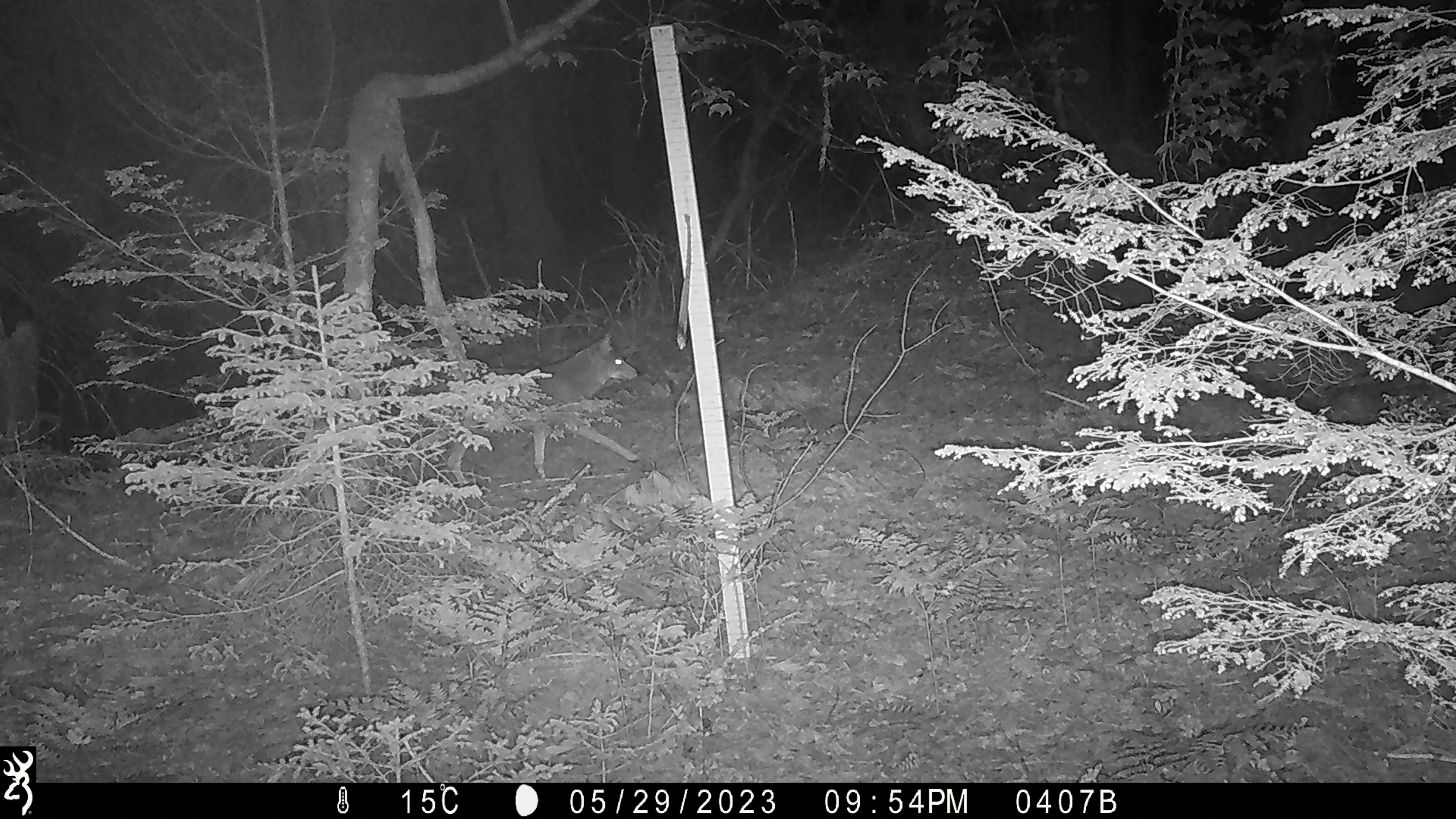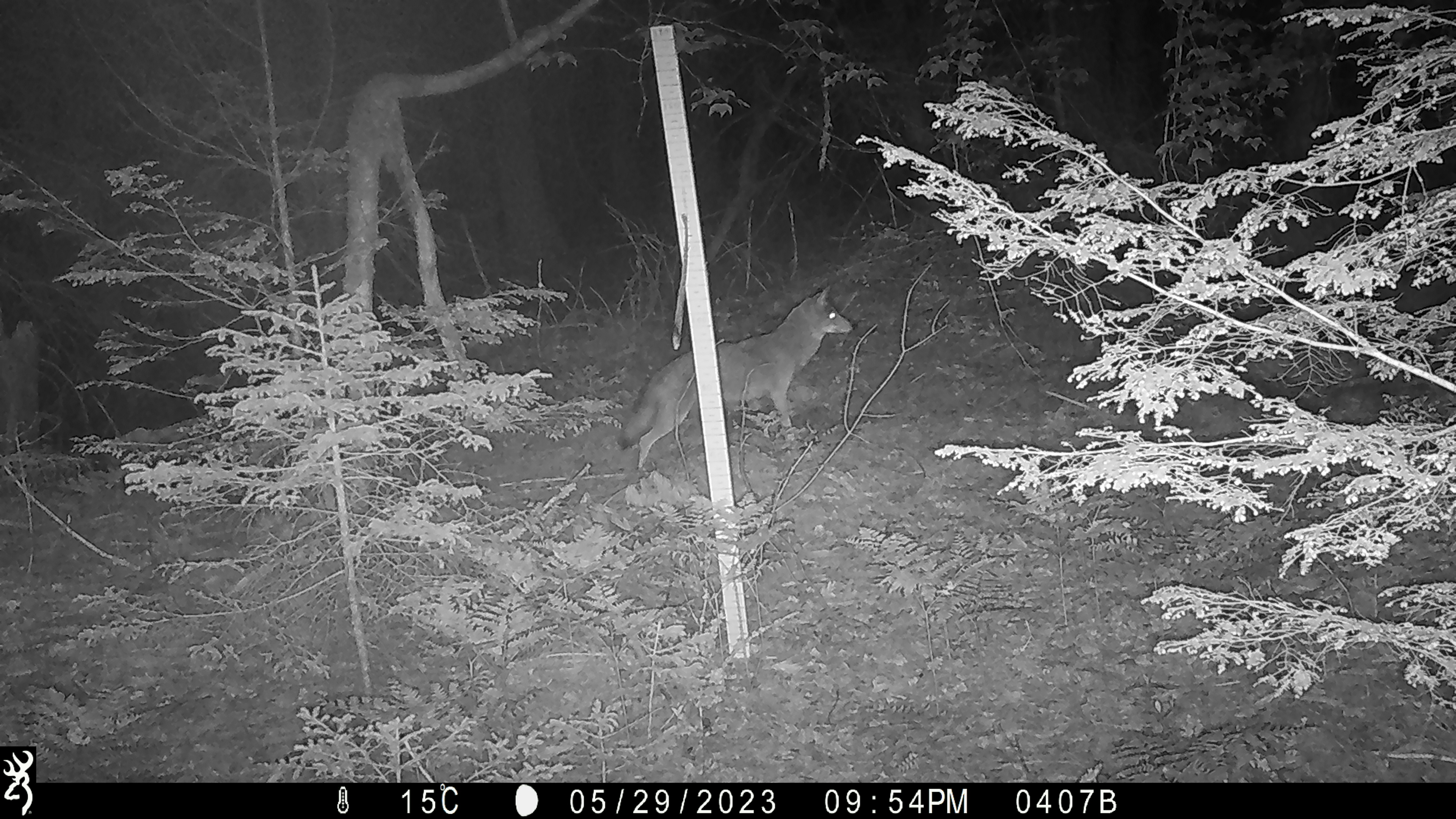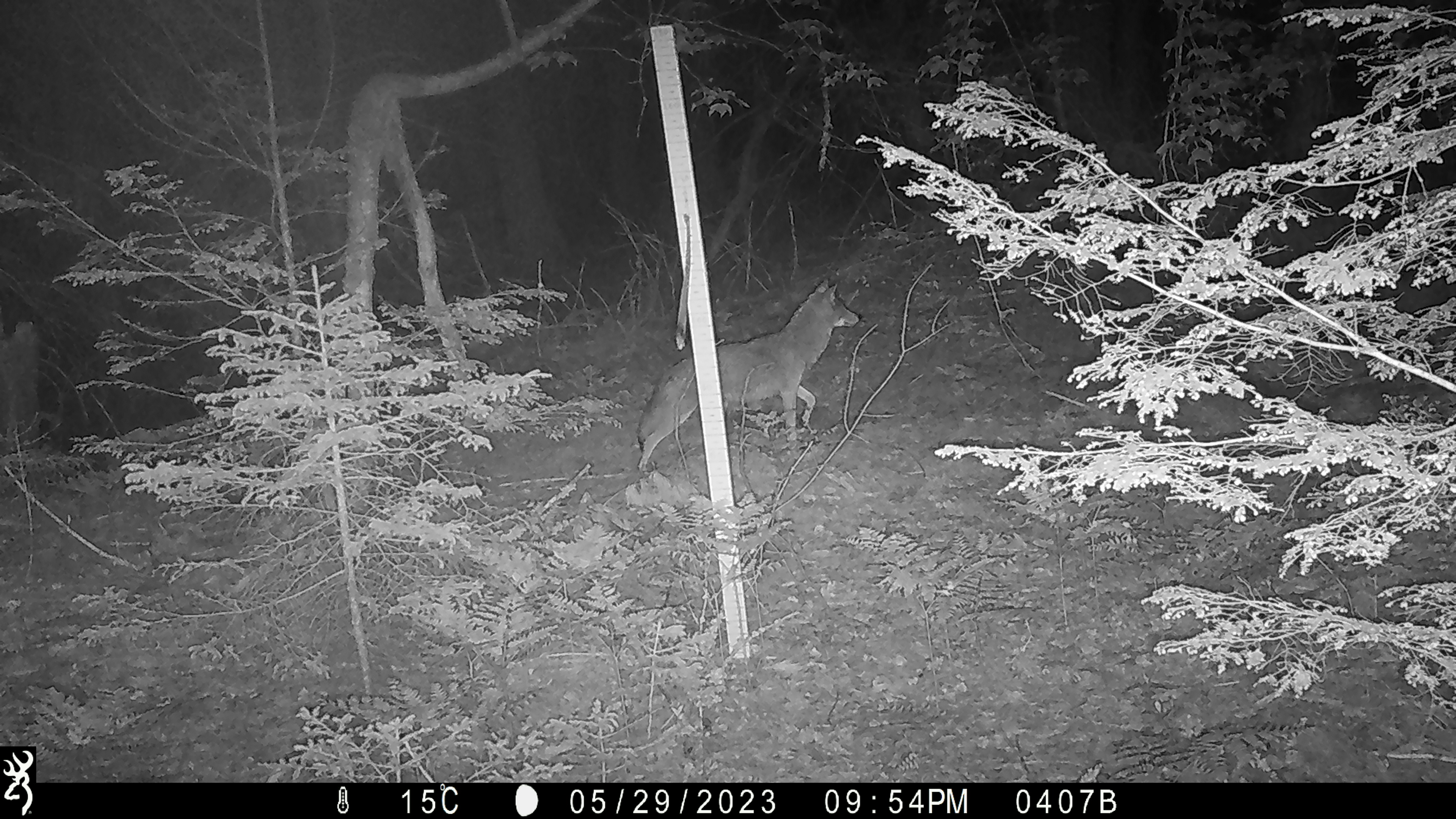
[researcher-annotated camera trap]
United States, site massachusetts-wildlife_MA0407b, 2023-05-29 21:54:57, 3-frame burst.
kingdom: Animalia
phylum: Chordata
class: Mammalia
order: Carnivora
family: Canidae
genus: Canis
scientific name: Canis latrans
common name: coyote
Coyote (Canis latrans).